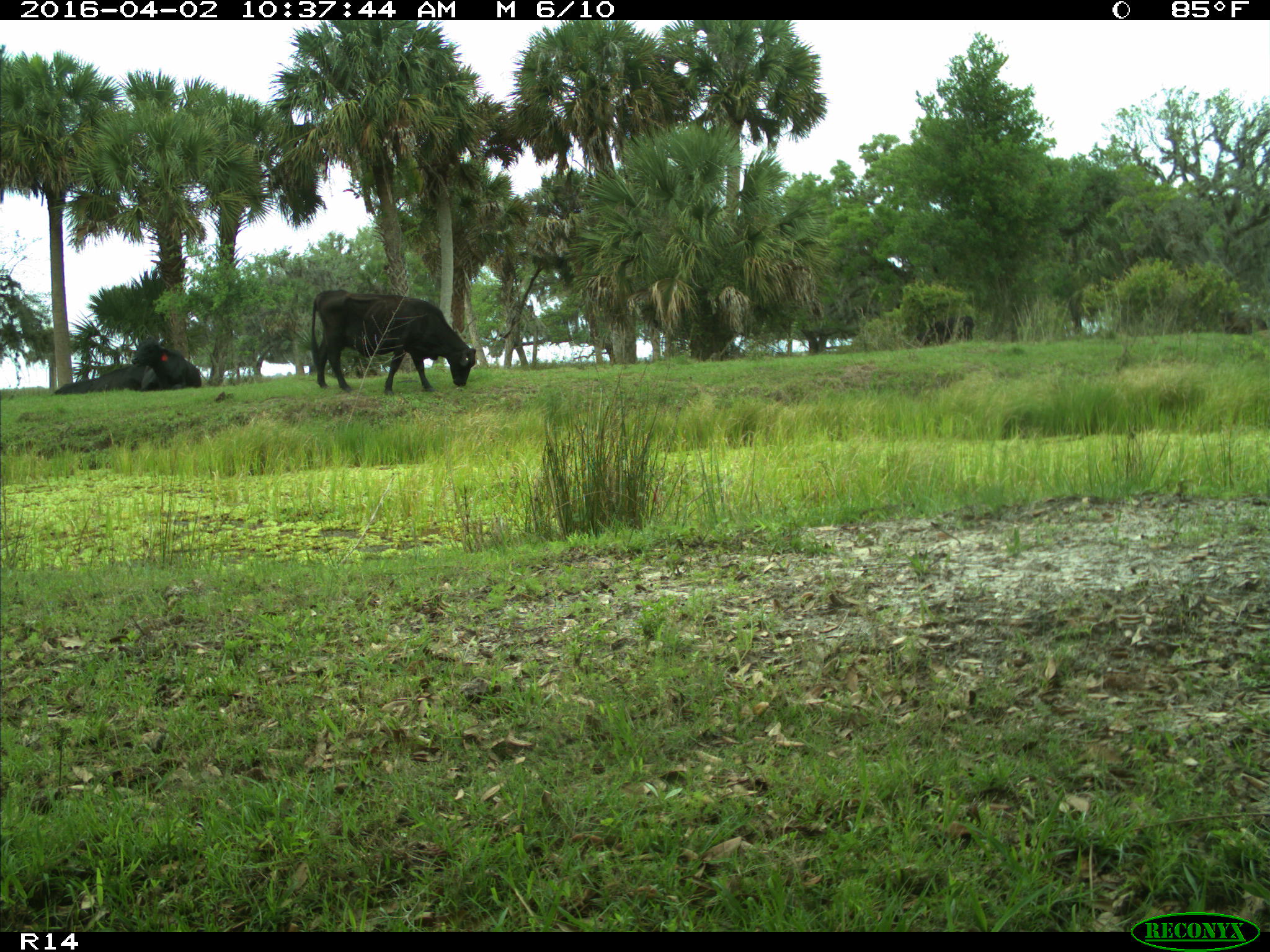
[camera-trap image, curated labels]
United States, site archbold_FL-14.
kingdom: Animalia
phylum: Chordata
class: Mammalia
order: Artiodactyla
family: Bovidae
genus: Bos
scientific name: Bos taurus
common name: domestic cow